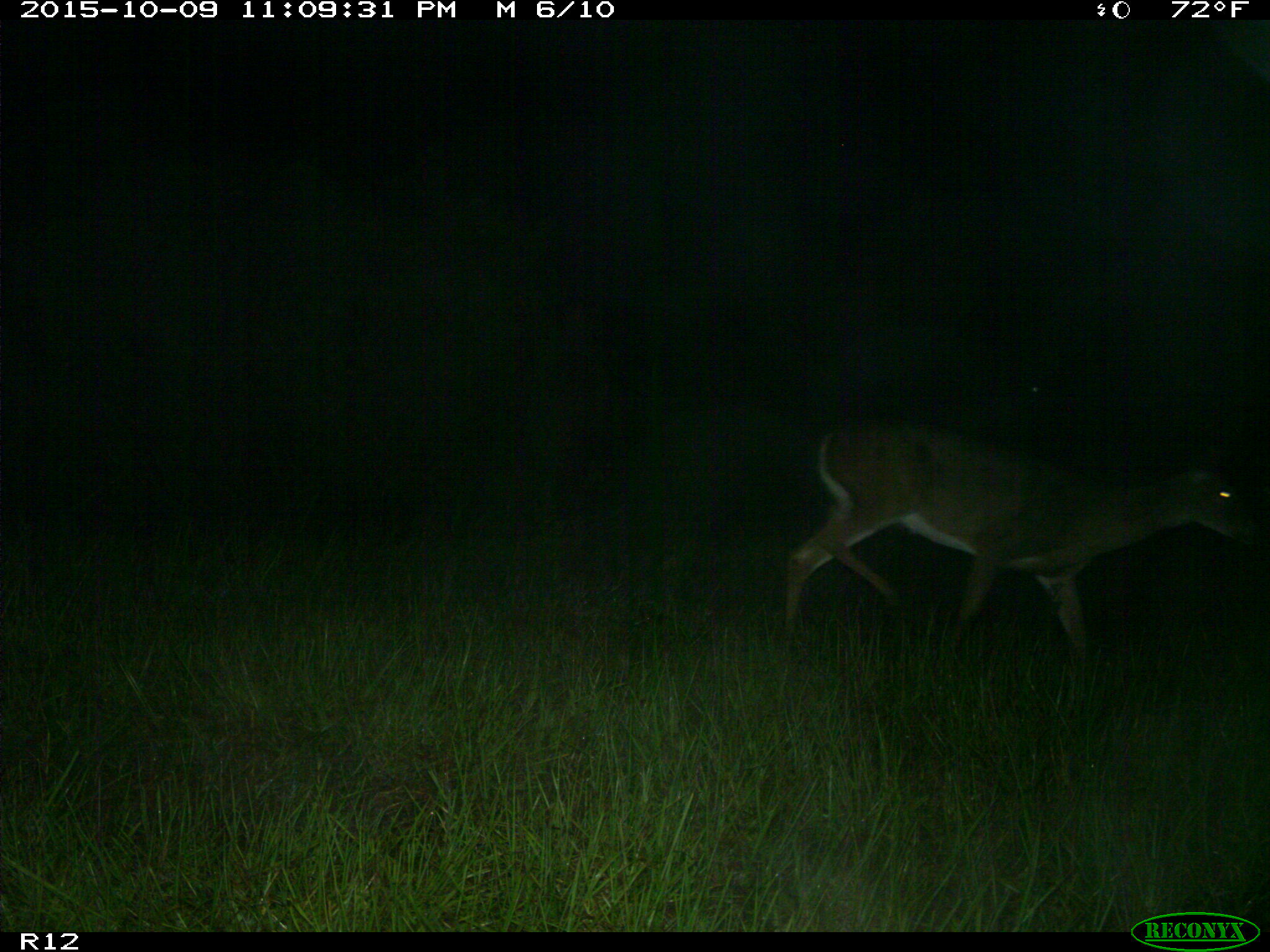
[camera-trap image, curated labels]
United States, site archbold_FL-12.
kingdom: Animalia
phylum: Chordata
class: Mammalia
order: Artiodactyla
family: Cervidae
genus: Odocoileus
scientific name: Odocoileus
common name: deer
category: unidentified deer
Unidentified deer (deer) (Odocoileus).